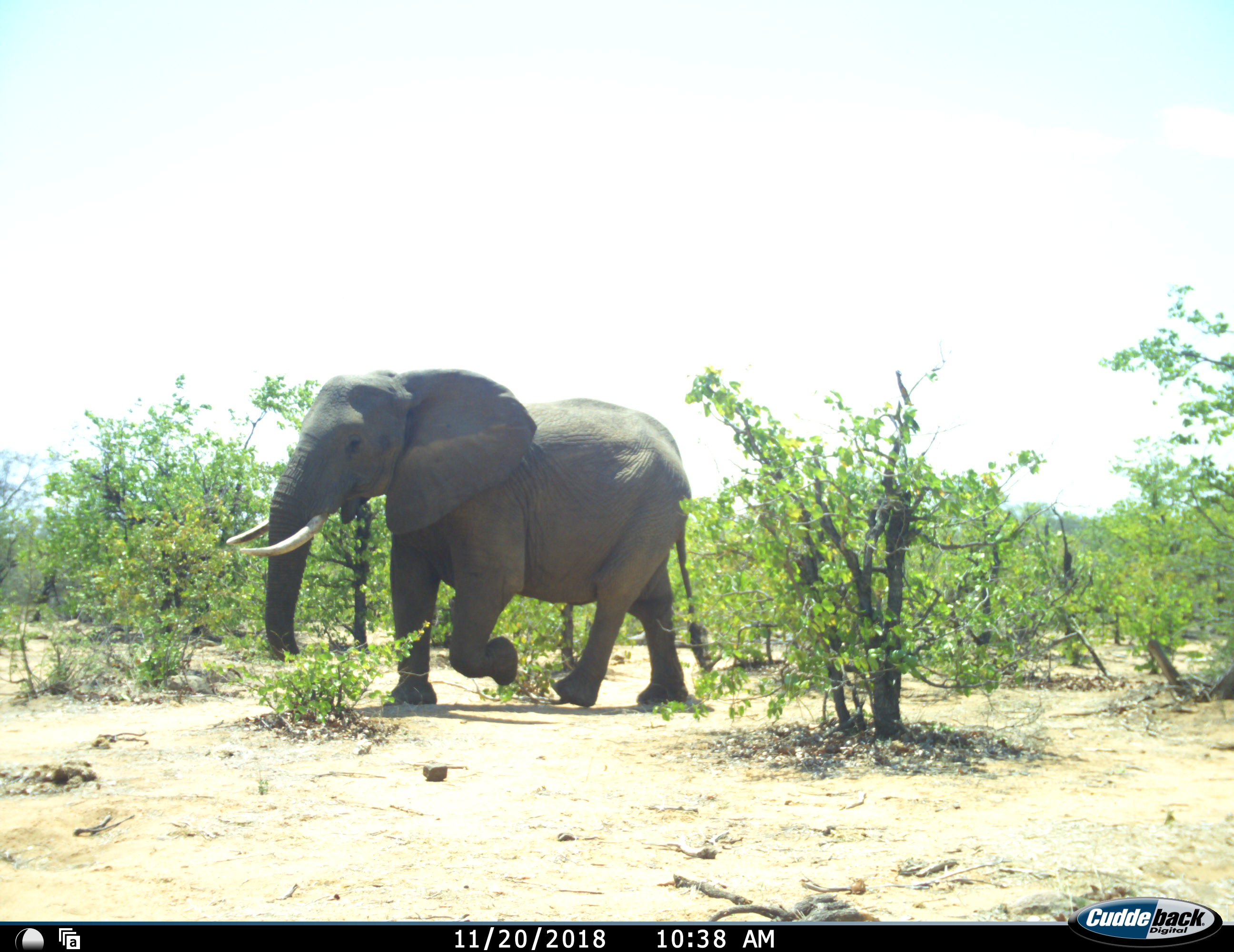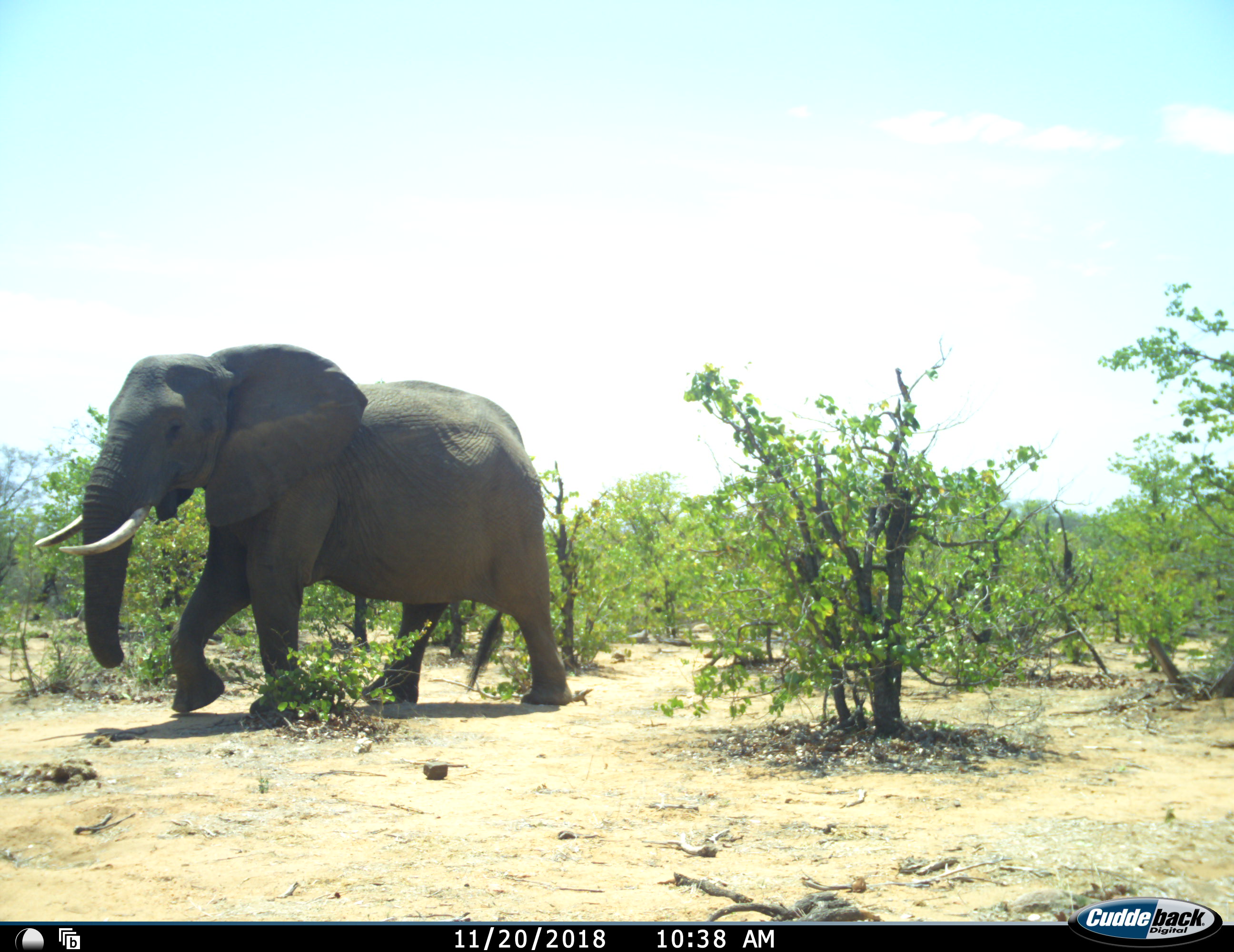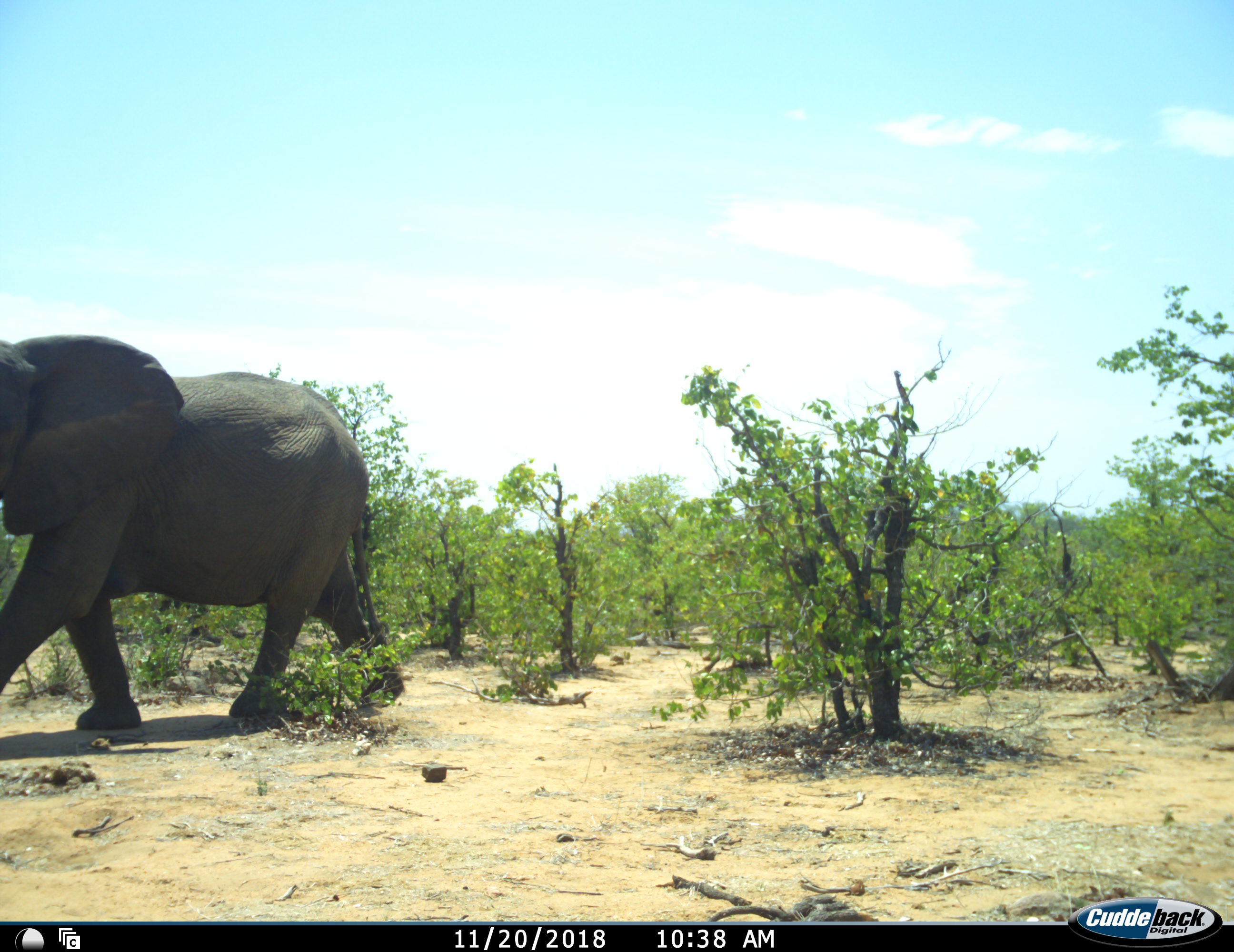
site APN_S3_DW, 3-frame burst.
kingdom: Animalia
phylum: Chordata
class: Mammalia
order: Proboscidea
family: Elephantidae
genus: Loxodonta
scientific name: Loxodonta africana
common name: african bush elephant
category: elephant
Elephant (african bush elephant) (Loxodonta africana), count 1. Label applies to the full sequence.